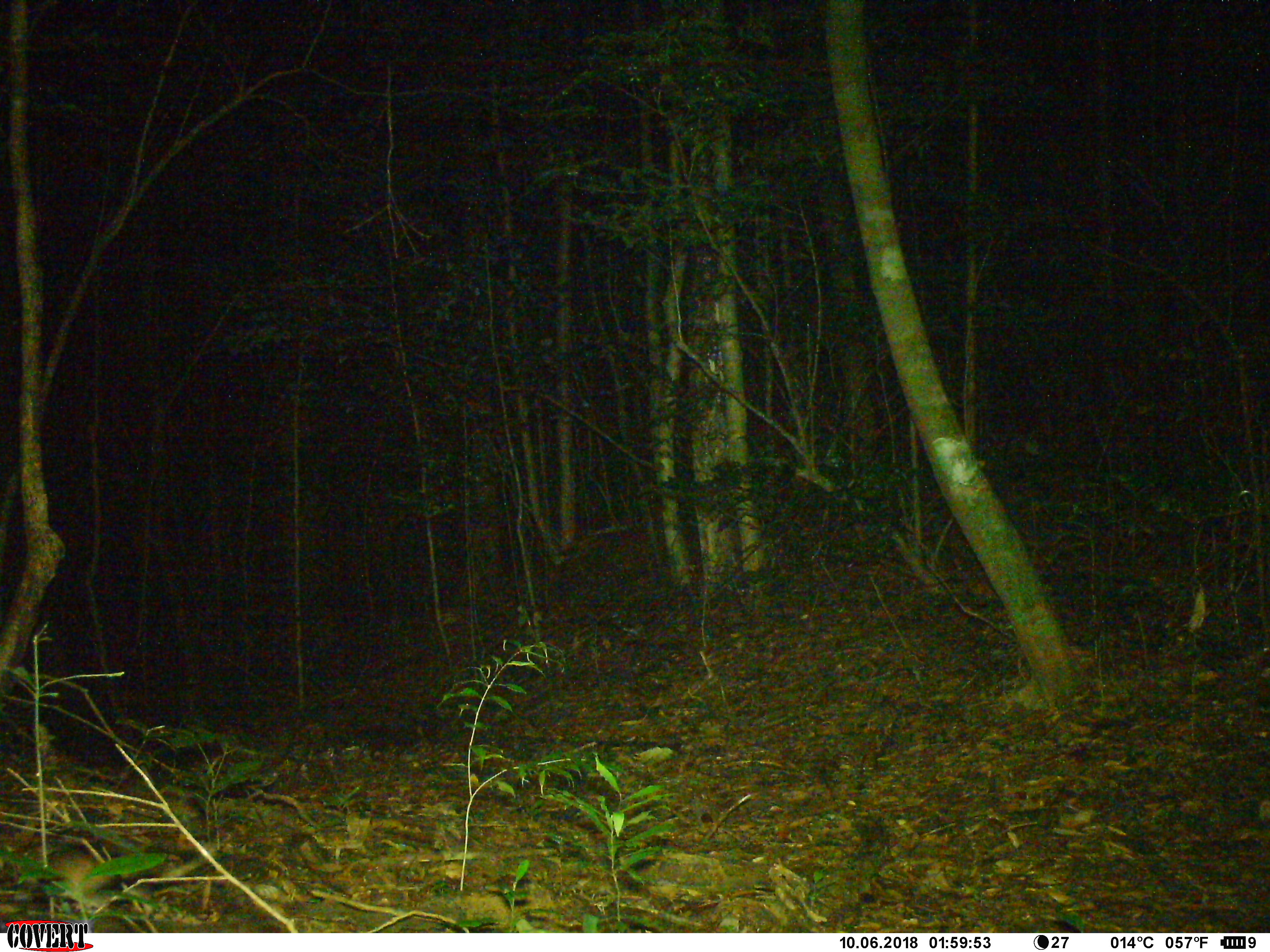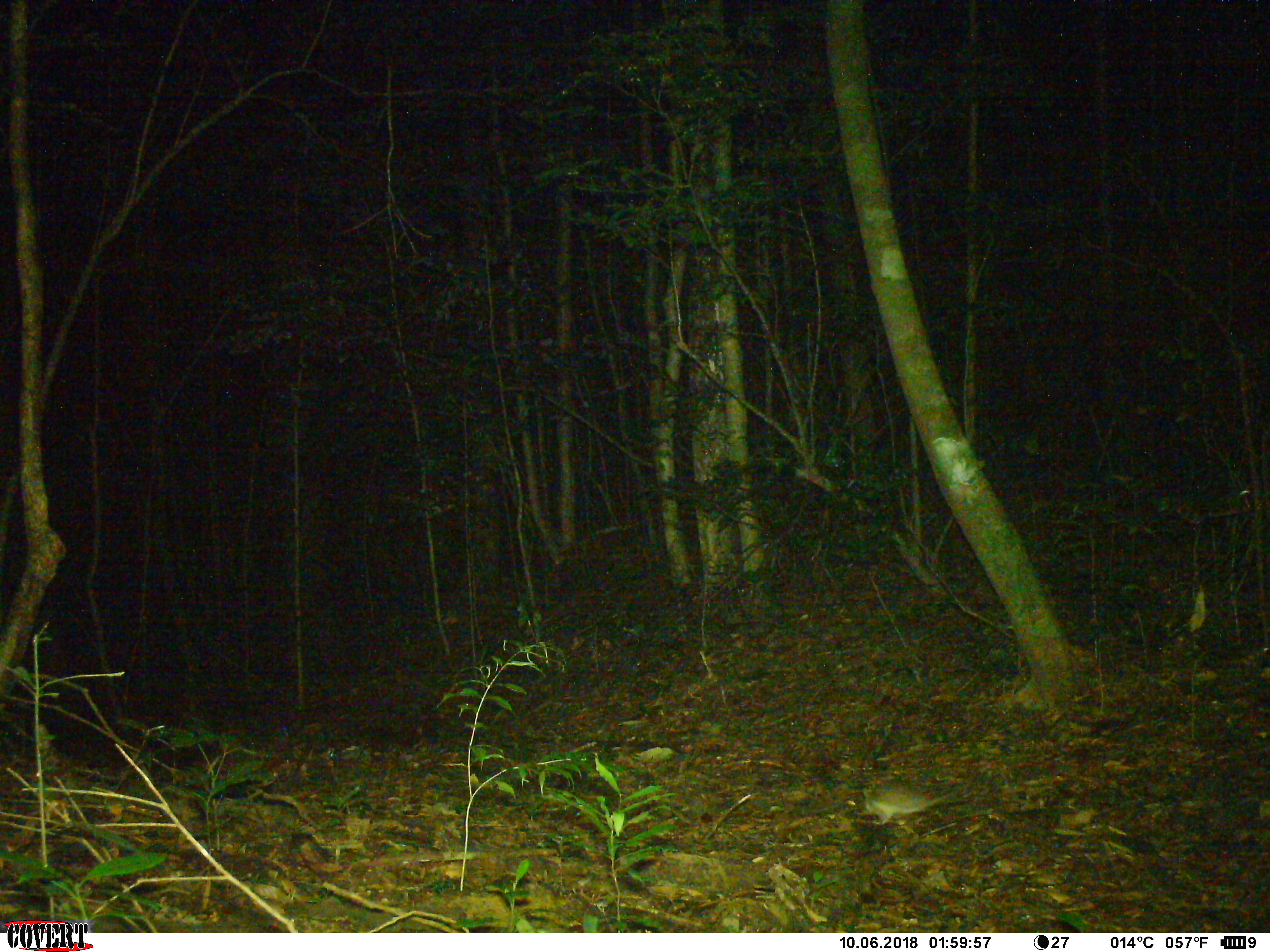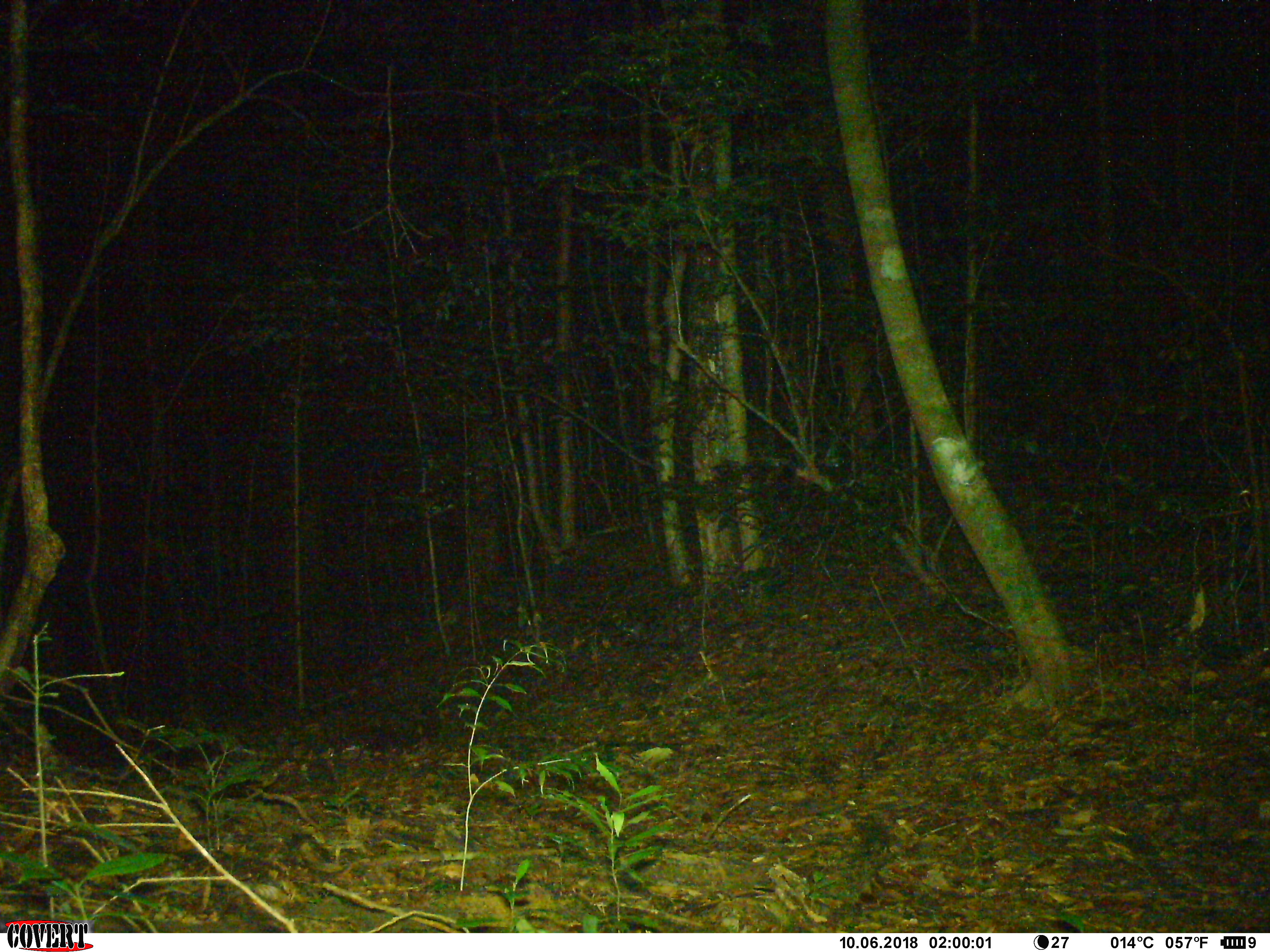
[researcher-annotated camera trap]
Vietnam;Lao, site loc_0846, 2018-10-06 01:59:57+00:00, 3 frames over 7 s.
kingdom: Animalia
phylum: Chordata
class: Mammalia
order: Rodentia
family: Muridae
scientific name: Muridae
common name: old-world mice and rats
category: unidentified murid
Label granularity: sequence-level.